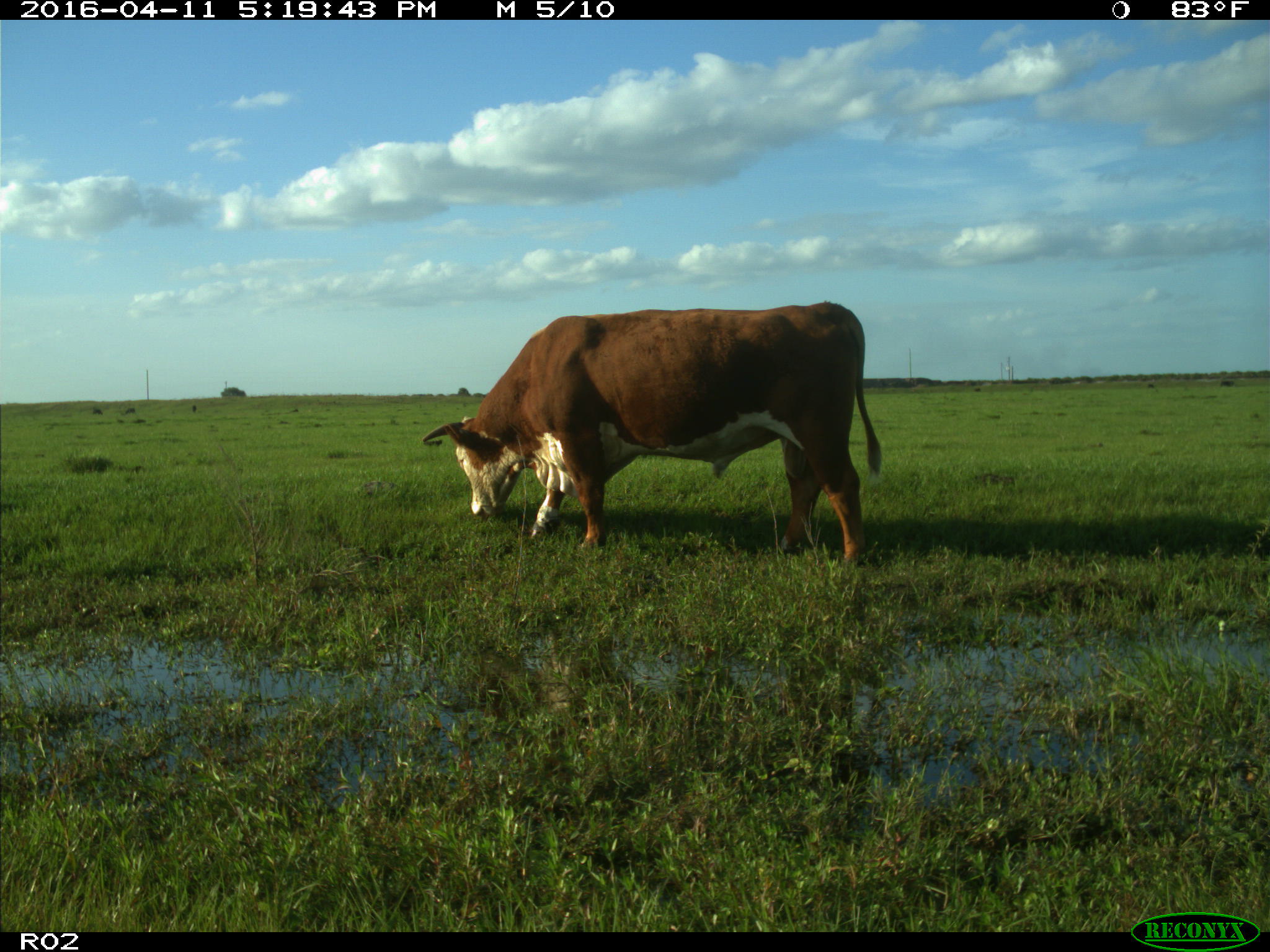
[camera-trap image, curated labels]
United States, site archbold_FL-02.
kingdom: Animalia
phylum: Chordata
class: Mammalia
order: Artiodactyla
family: Bovidae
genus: Bos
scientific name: Bos taurus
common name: domestic cow